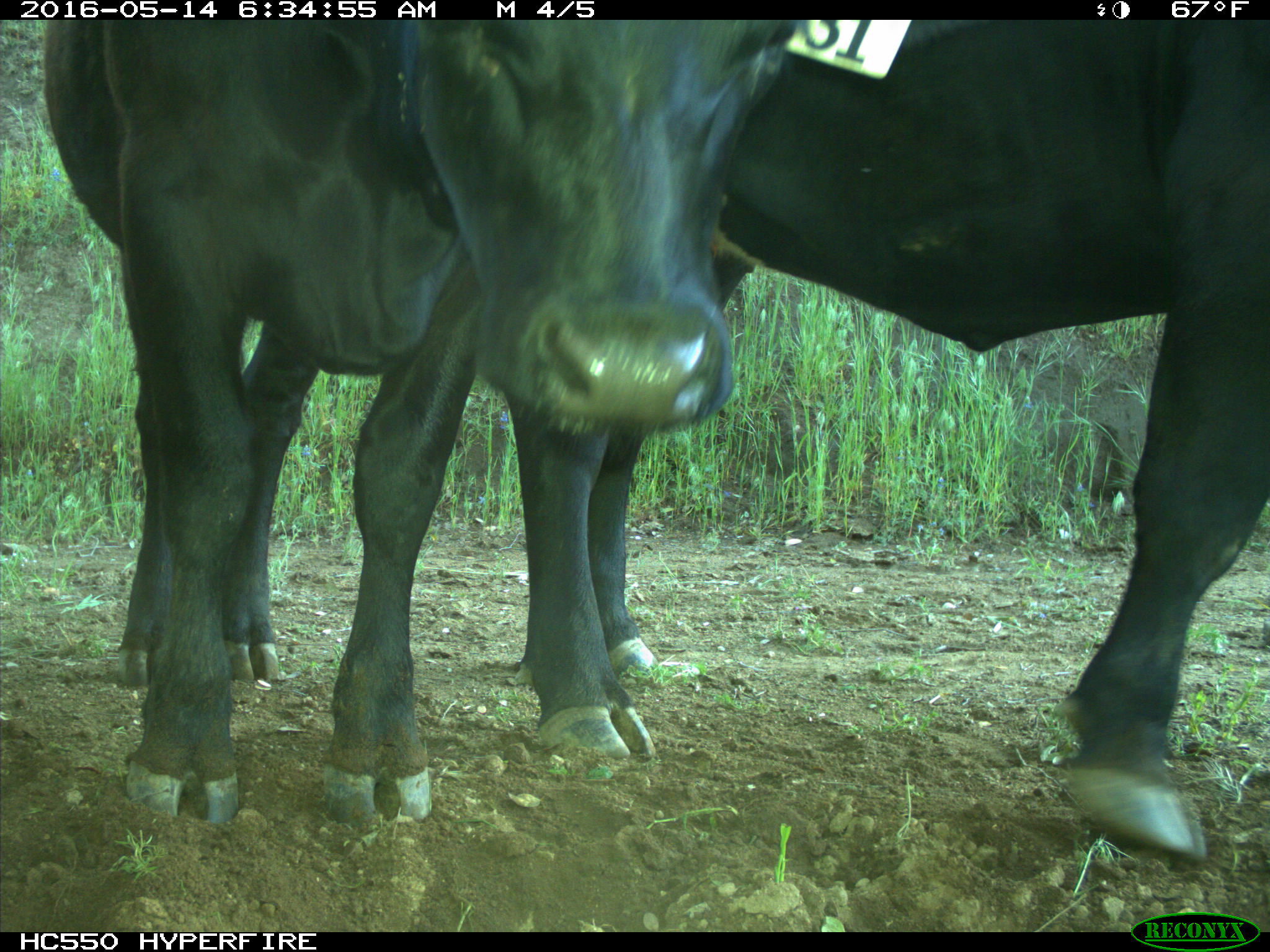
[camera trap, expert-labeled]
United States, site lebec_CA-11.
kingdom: Animalia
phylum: Chordata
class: Mammalia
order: Artiodactyla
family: Bovidae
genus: Bos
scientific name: Bos taurus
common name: domestic cow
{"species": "Bos taurus (domestic cow)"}